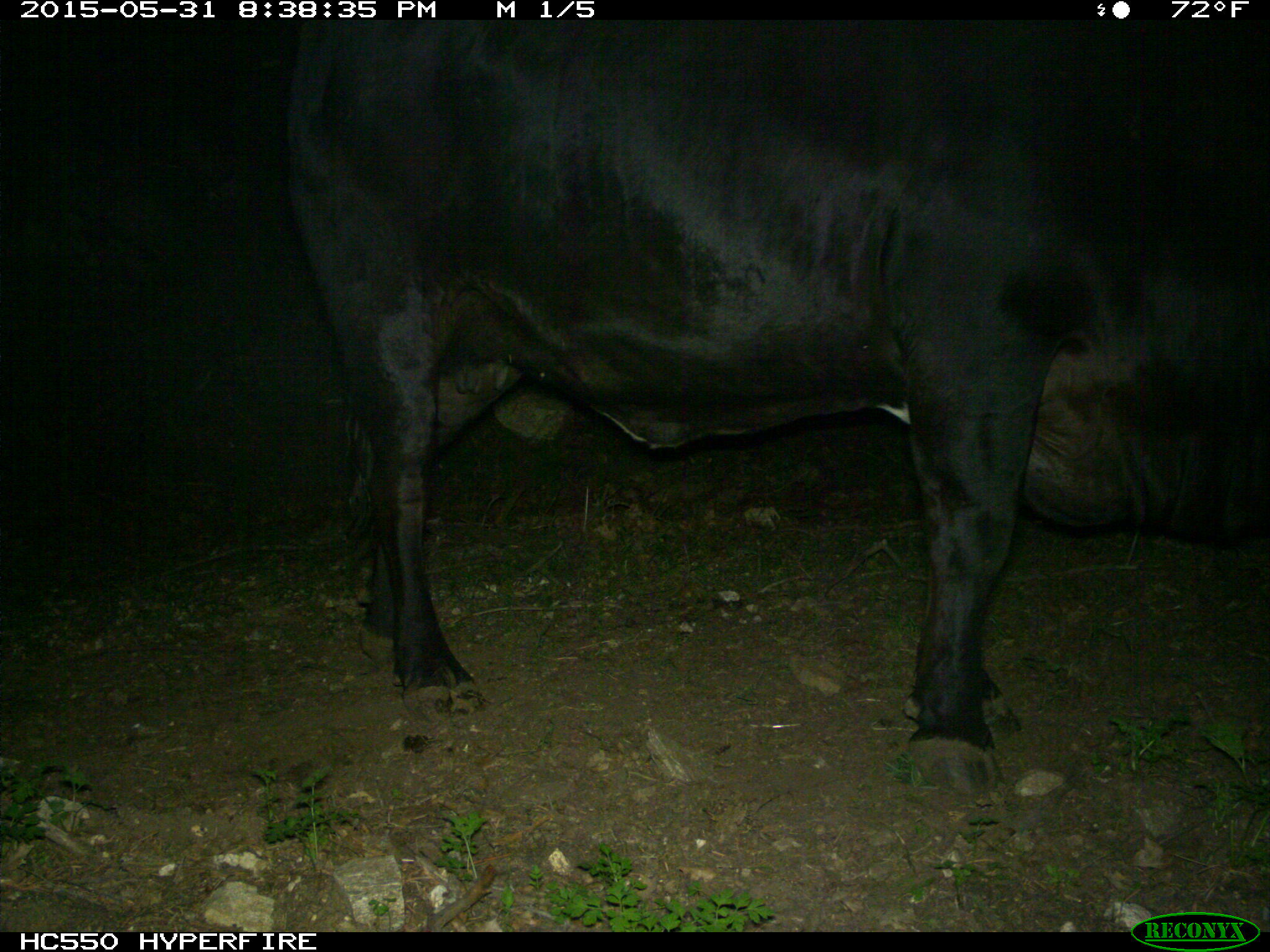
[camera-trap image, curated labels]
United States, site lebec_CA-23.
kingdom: Animalia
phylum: Chordata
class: Mammalia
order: Artiodactyla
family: Bovidae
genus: Bos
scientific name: Bos taurus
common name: domestic cow